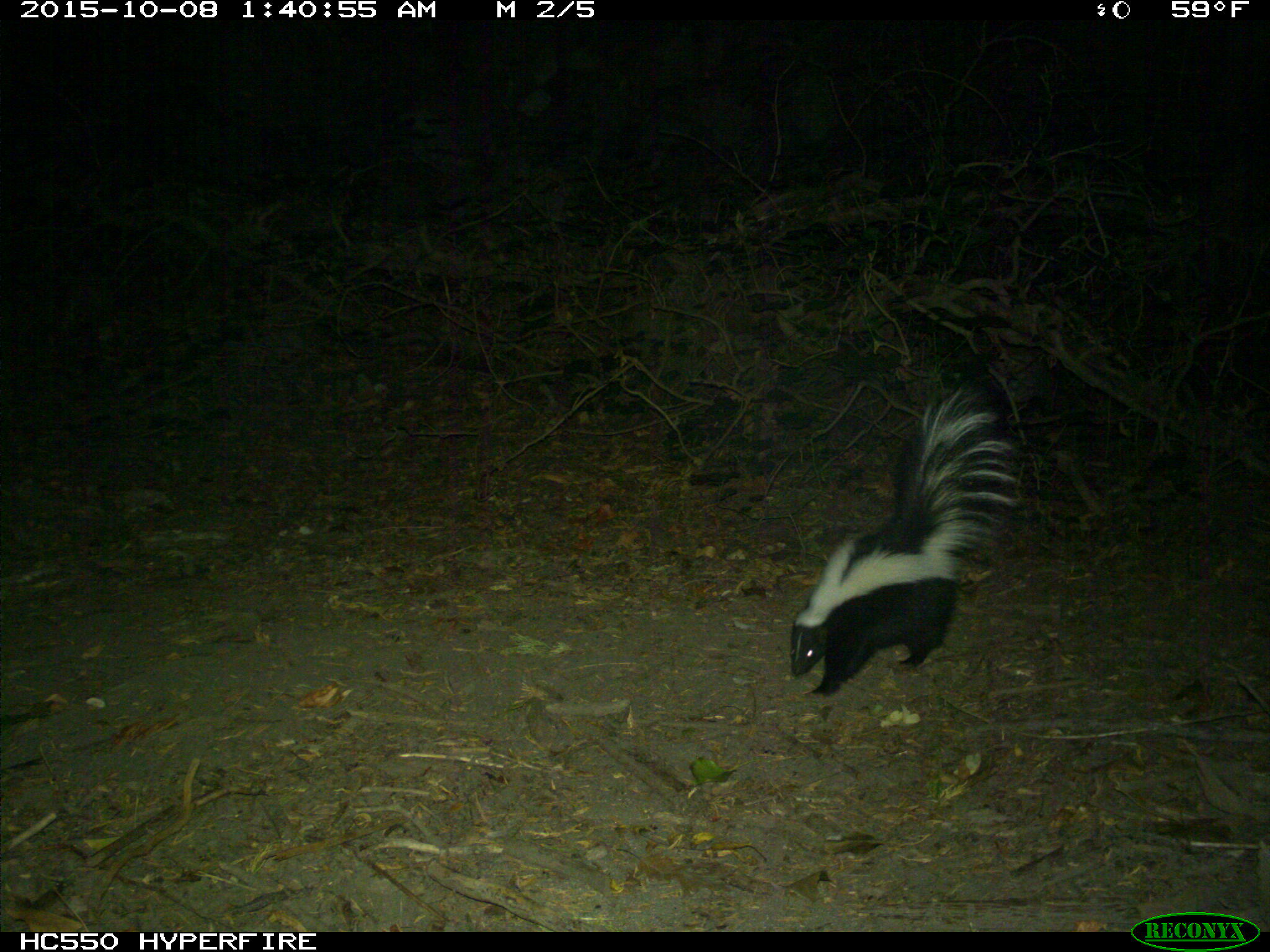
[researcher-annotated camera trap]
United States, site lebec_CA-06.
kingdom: Animalia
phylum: Chordata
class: Mammalia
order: Carnivora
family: Mephitidae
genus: Mephitis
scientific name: Mephitis mephitis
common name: striped skunk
Mephitis mephitis (striped skunk).